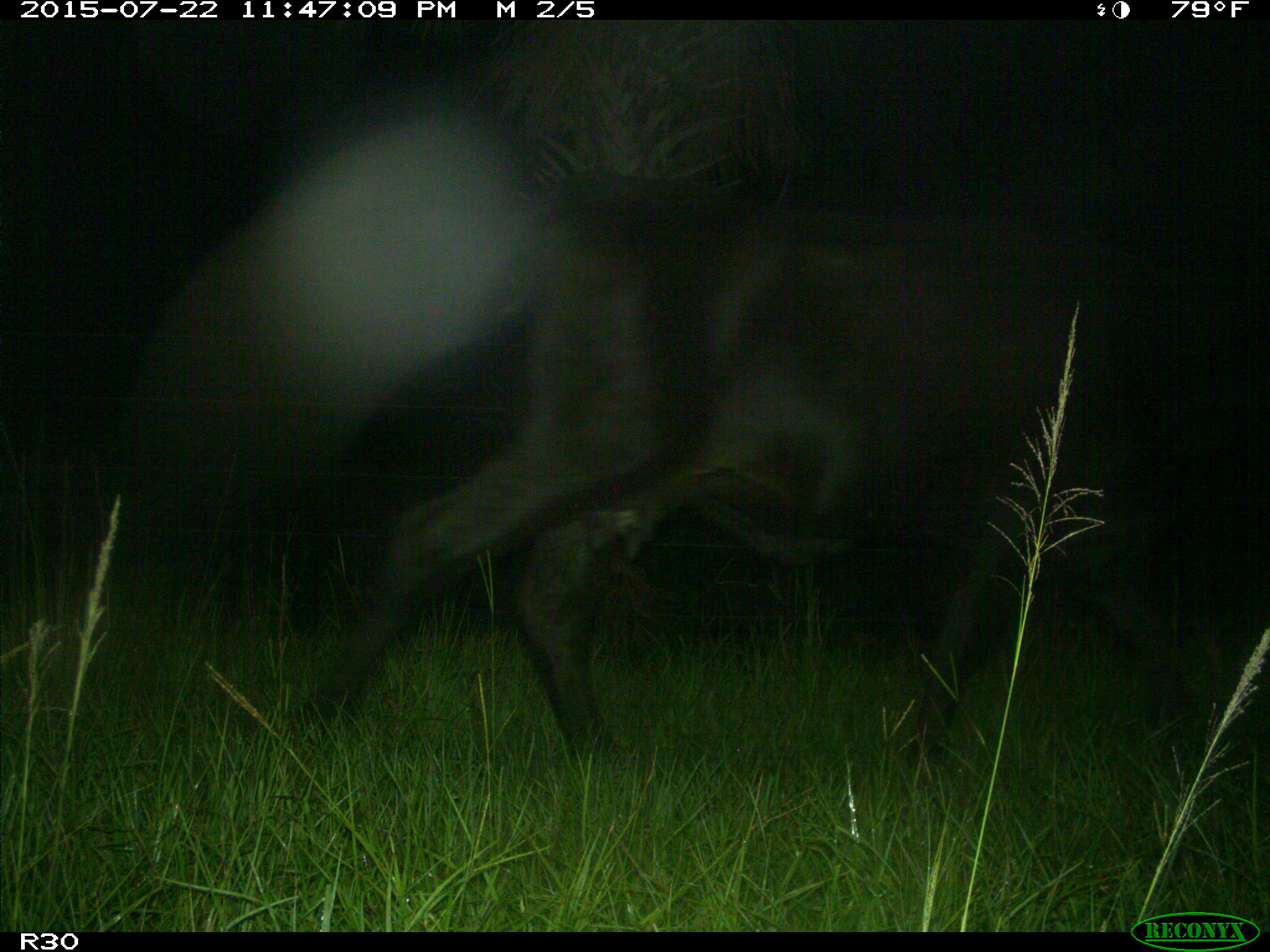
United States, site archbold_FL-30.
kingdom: Animalia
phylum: Chordata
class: Mammalia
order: Artiodactyla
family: Bovidae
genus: Bos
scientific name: Bos taurus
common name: domestic cow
Bos taurus (domestic cow).